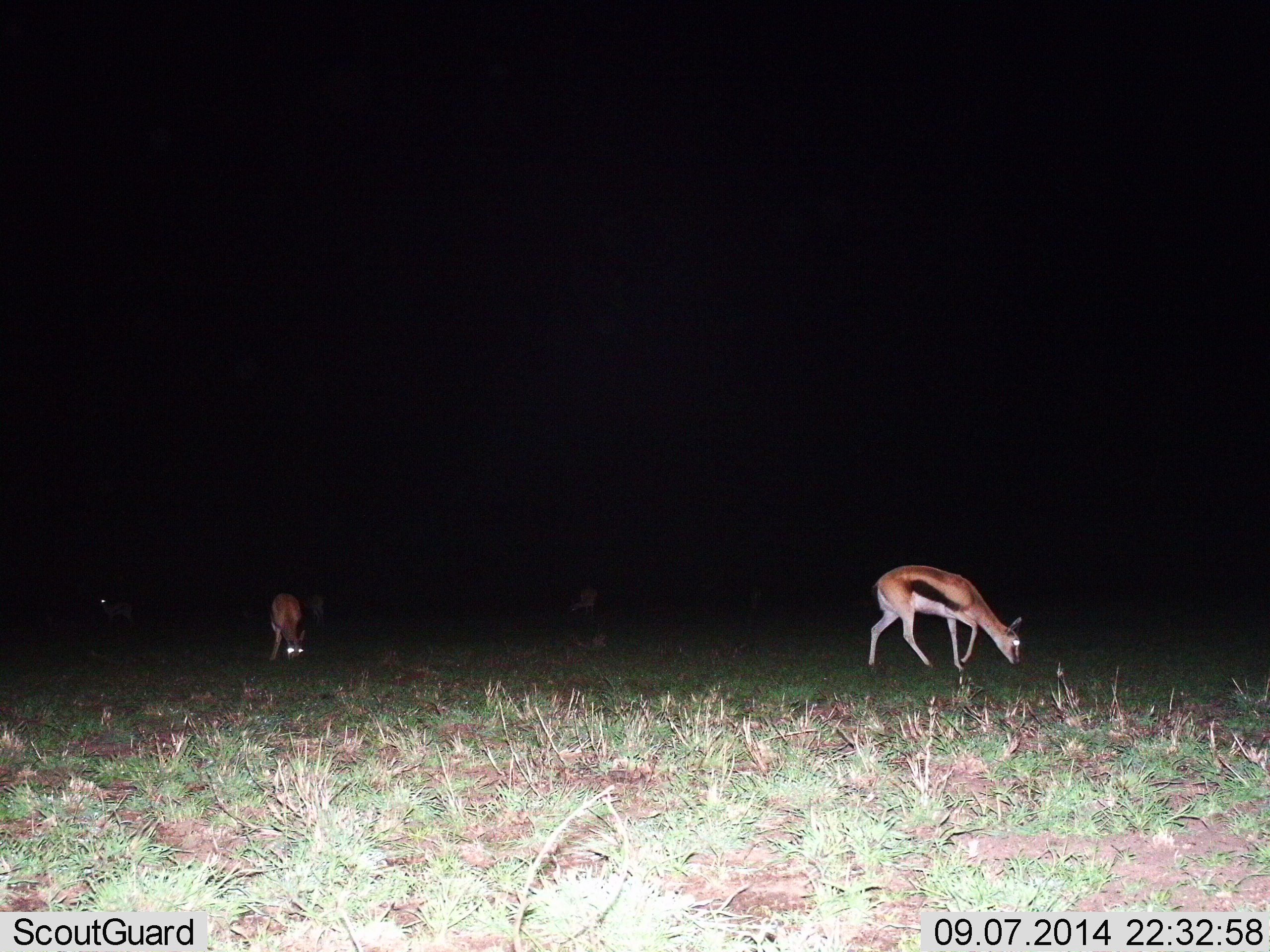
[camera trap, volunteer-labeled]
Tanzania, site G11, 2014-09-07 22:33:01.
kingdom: Animalia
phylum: Chordata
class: Mammalia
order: Artiodactyla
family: Bovidae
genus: Eudorcas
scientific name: Eudorcas thomsonii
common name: thomson's gazelle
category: gazellethomsons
Gazellethomsons (thomson's gazelle) (Eudorcas thomsonii), count 3. Behavior (volunteer vote fractions): standing 20%, resting 0%, moving 10%, interacting 0%. Young present (vote fraction): 0%. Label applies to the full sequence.